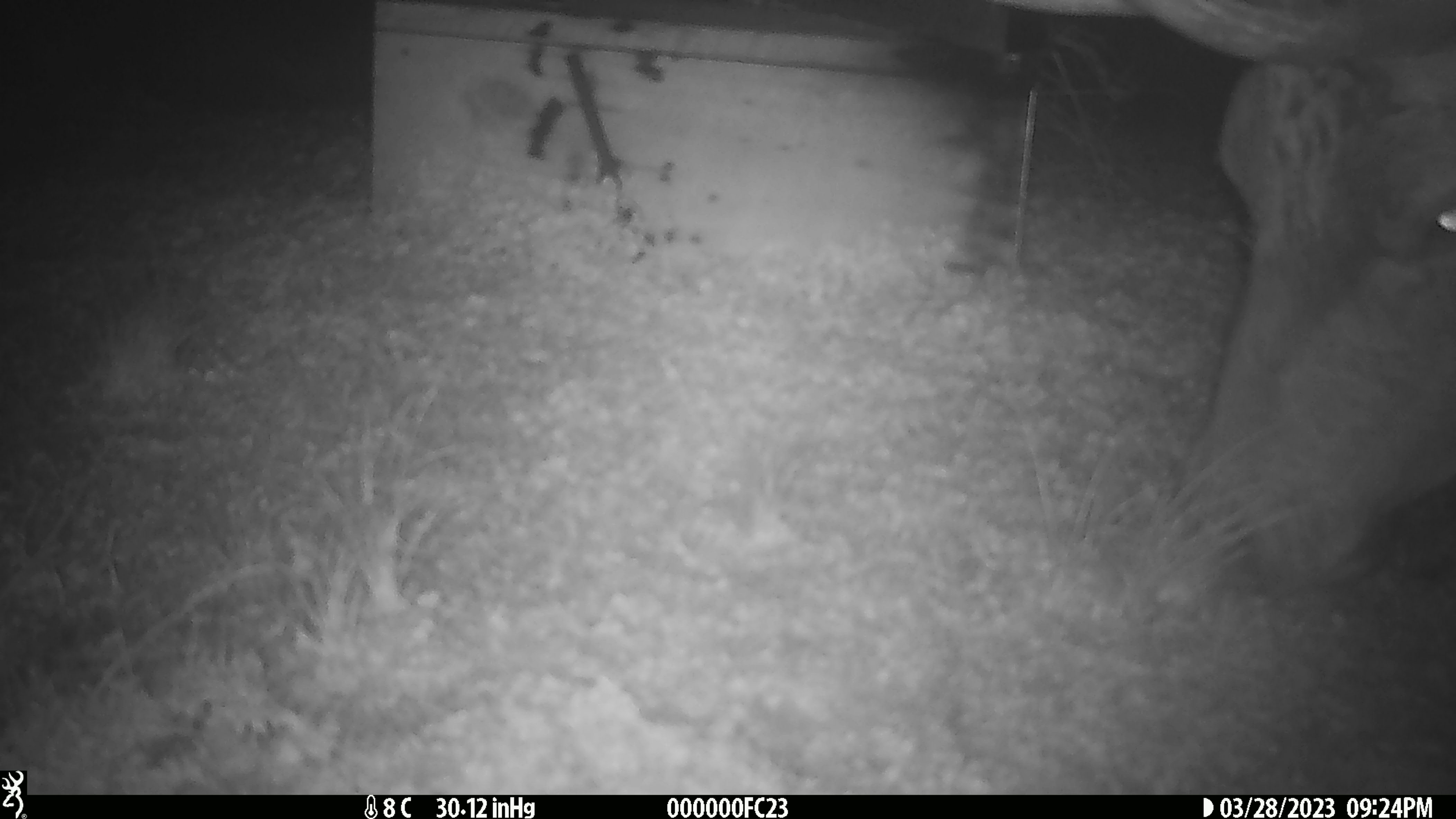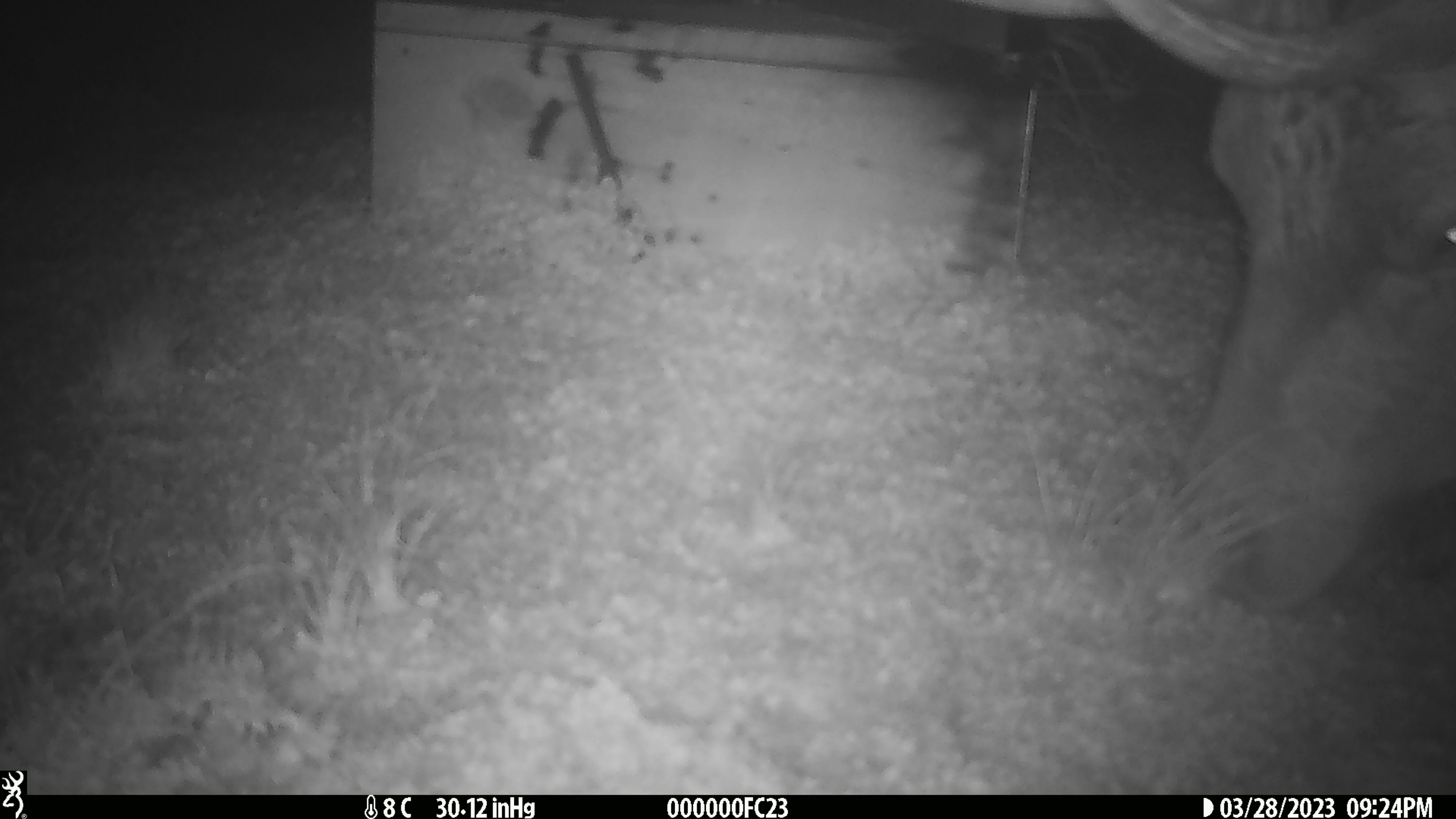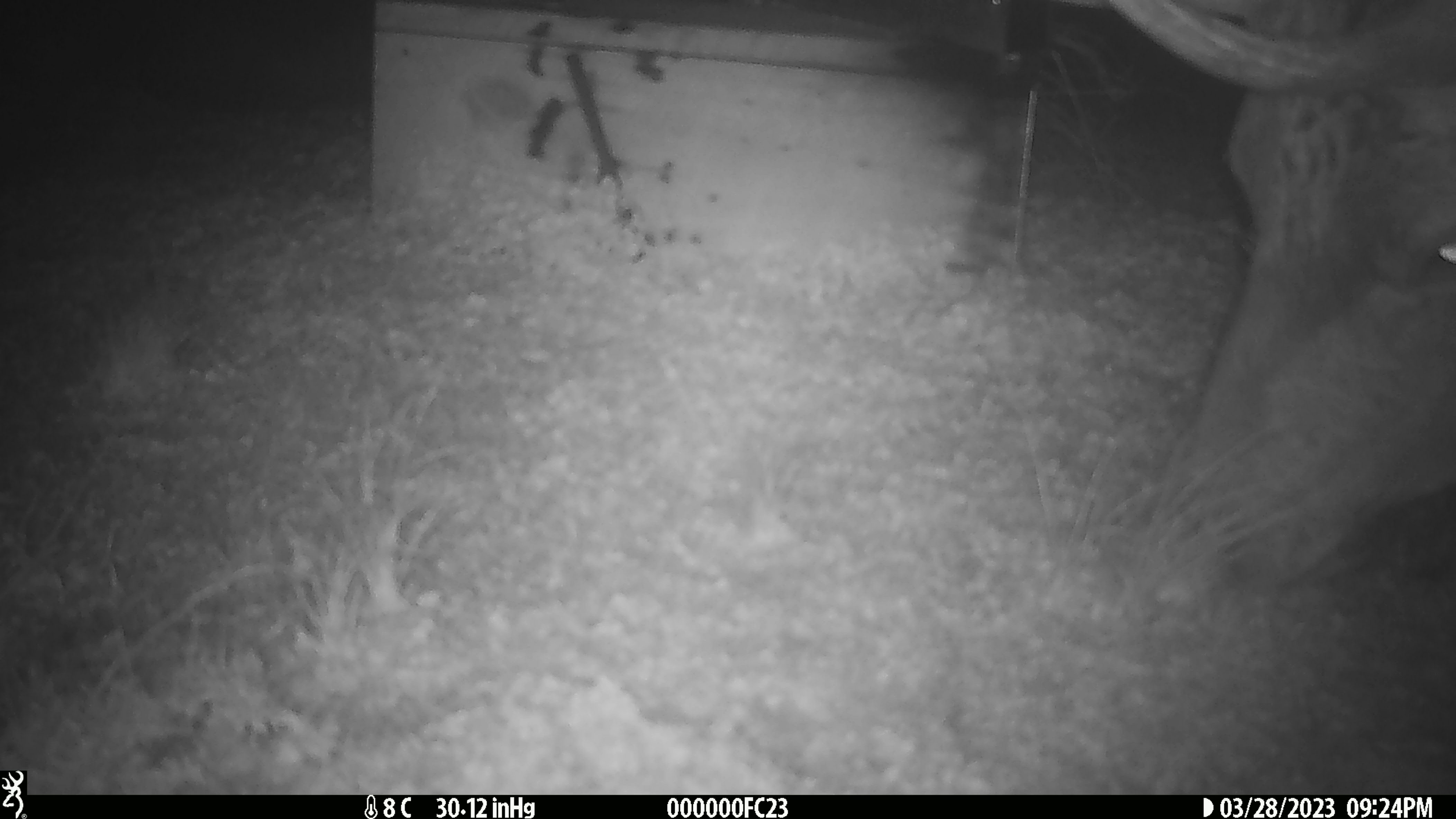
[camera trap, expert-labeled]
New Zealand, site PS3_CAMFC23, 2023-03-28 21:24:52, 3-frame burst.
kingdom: Animalia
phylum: Chordata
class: Mammalia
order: Artiodactyla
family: Cervidae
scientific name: Cervidae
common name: deer